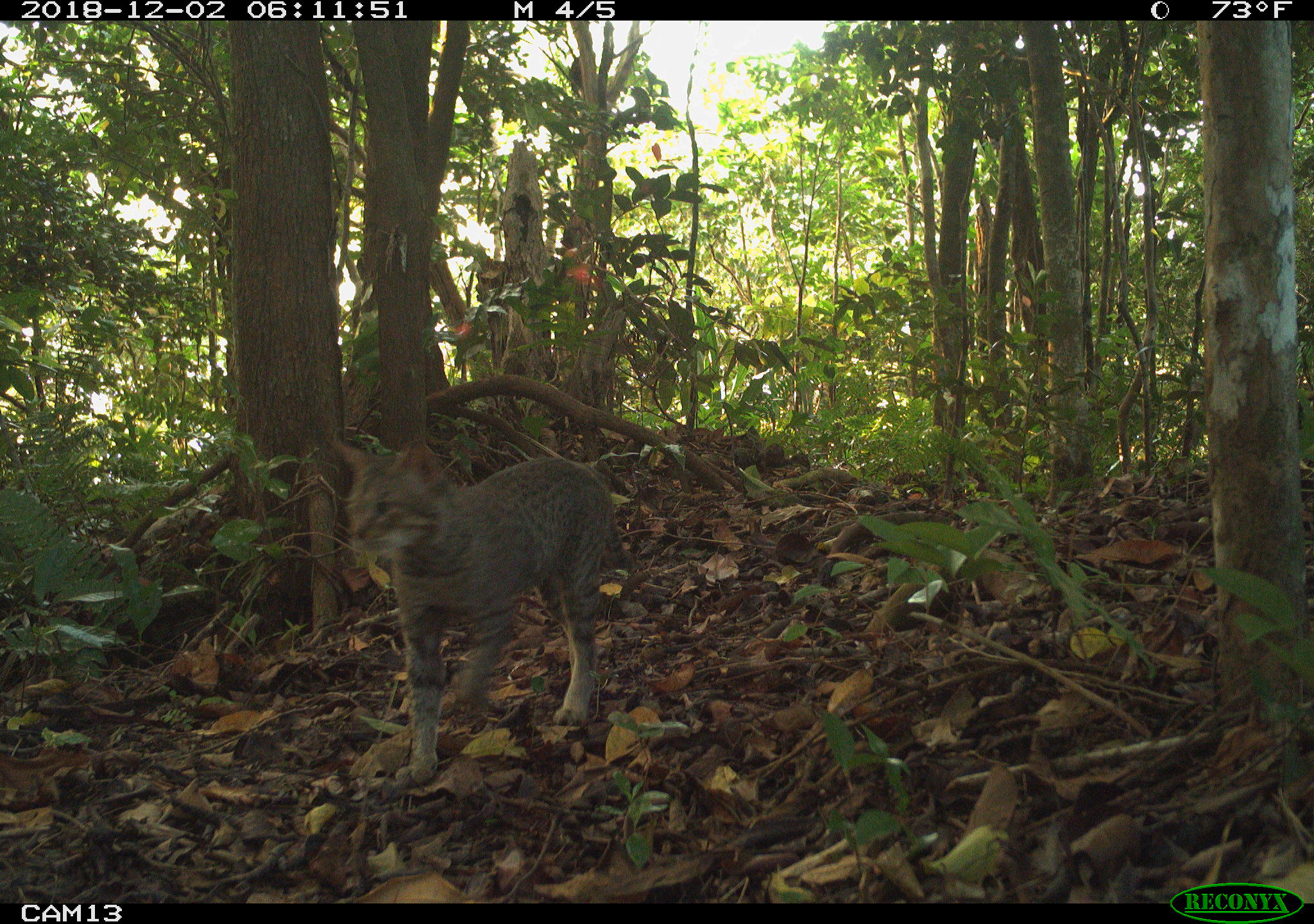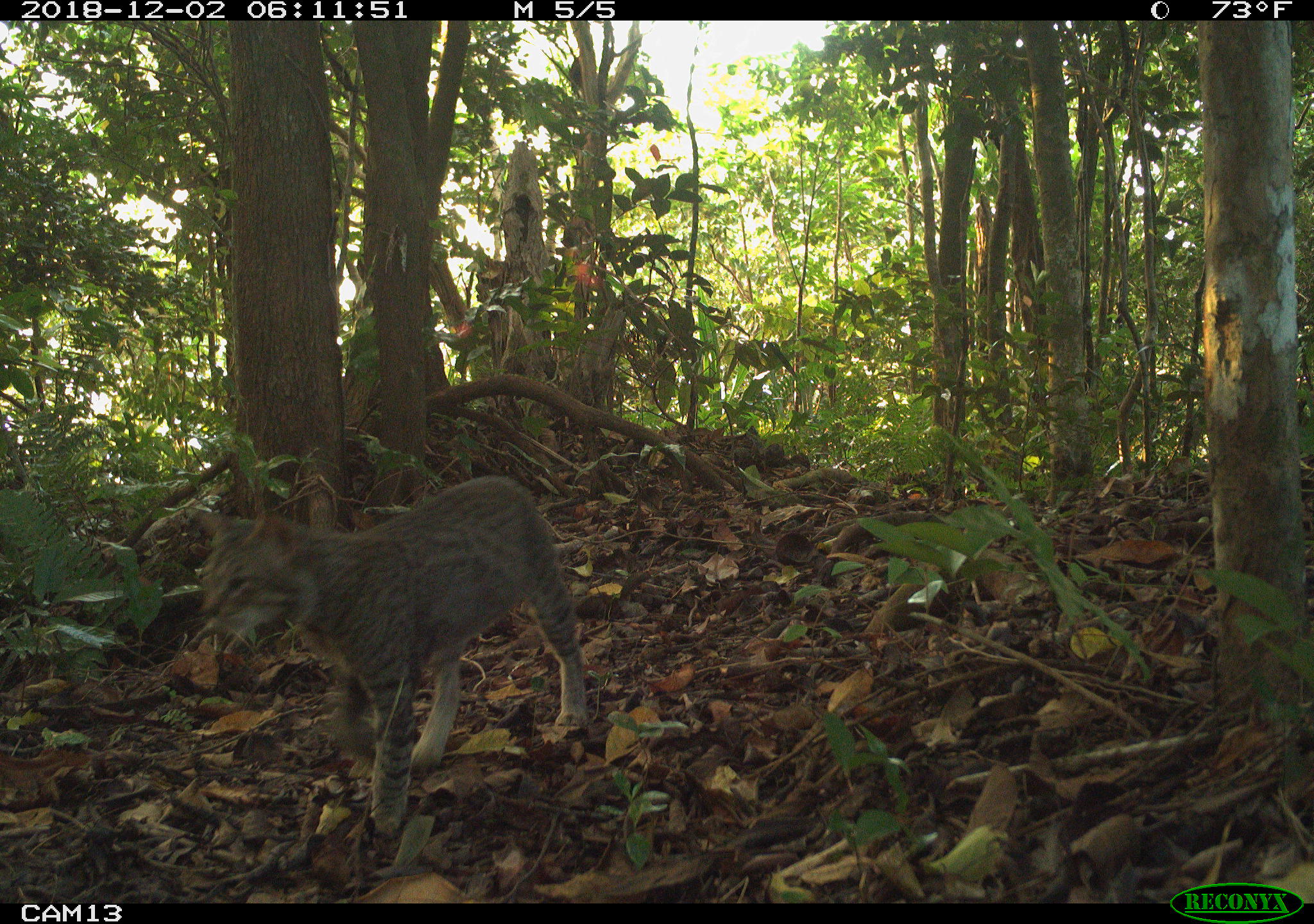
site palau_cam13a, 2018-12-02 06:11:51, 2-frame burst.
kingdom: Animalia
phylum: Chordata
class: Mammalia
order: Carnivora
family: Felidae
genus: Felis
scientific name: Felis catus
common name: cat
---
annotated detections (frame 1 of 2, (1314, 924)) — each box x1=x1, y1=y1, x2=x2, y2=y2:
cat: x1=325, y1=433, x2=621, y2=783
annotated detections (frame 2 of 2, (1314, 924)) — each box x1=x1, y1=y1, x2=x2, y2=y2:
cat: x1=182, y1=471, x2=588, y2=836